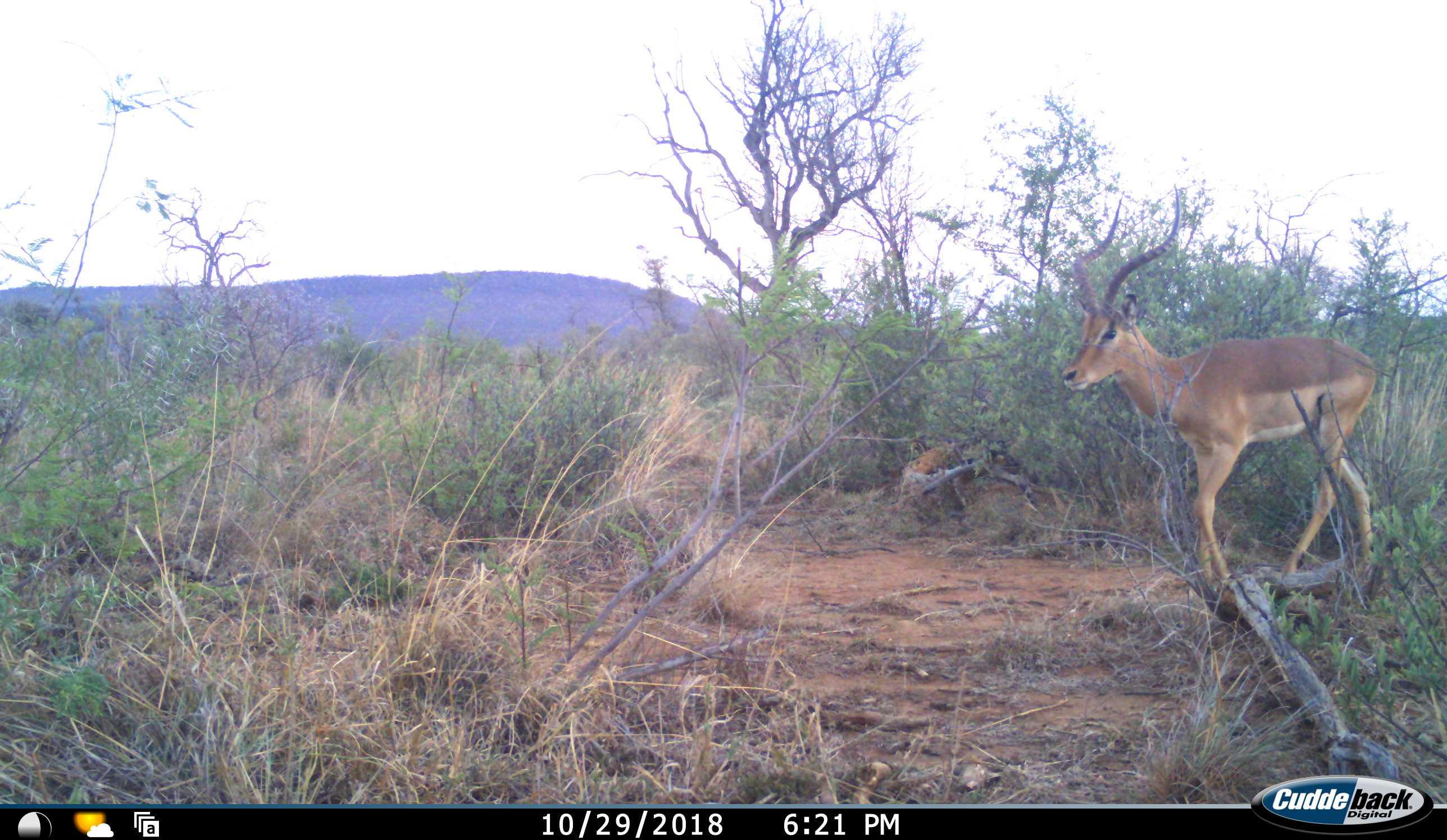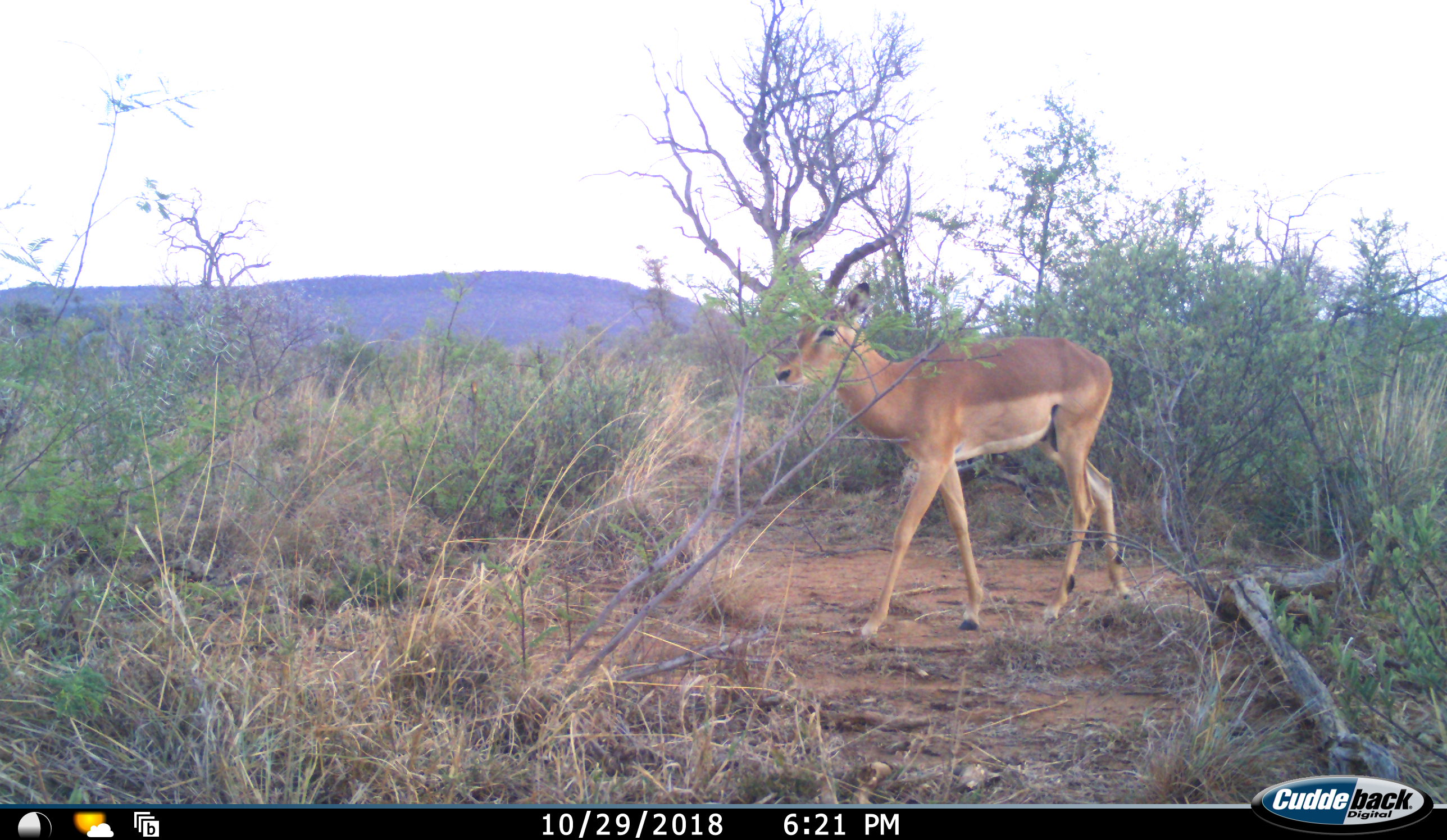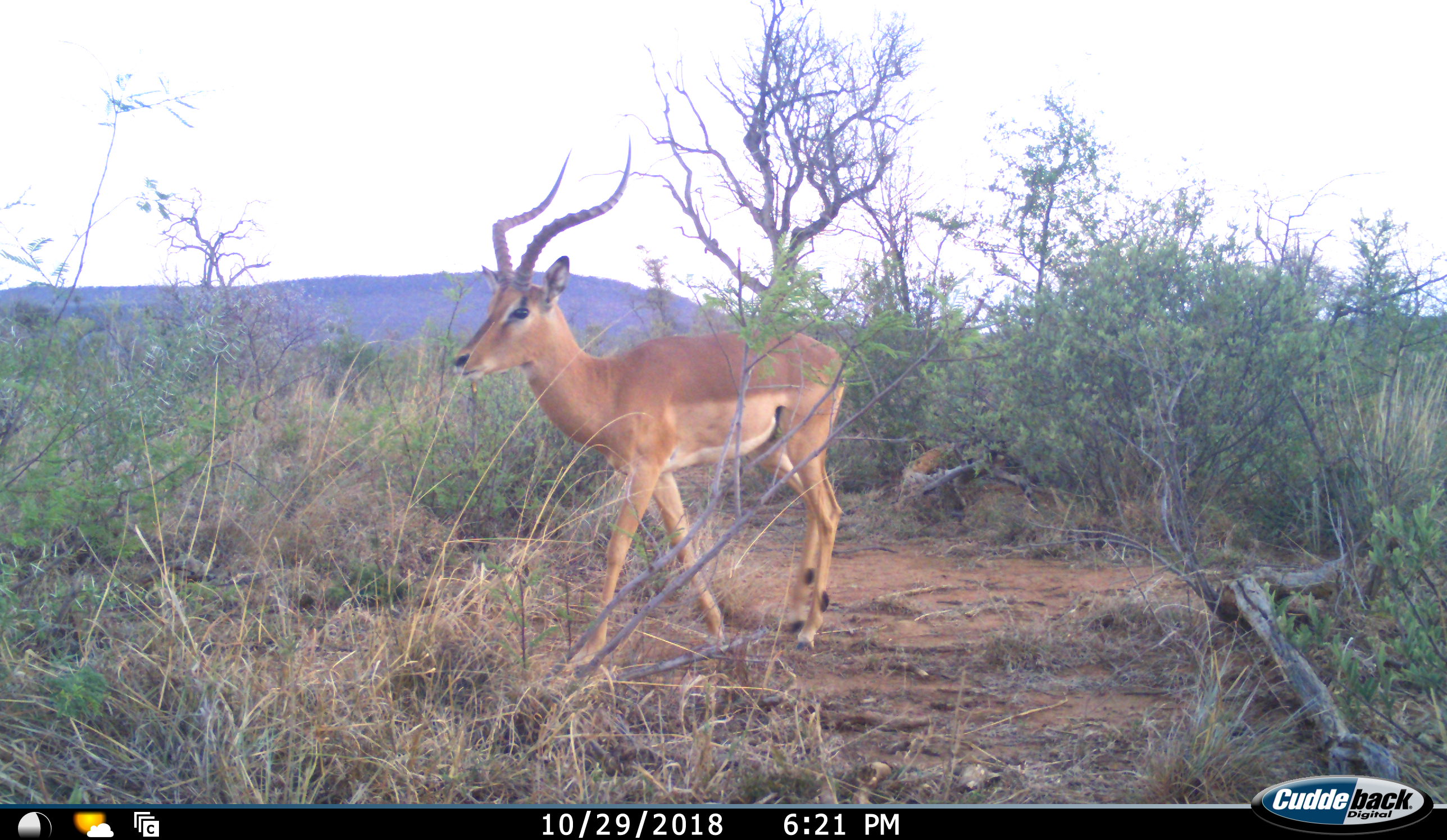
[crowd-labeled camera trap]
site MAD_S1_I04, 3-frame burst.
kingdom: Animalia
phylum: Chordata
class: Mammalia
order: Artiodactyla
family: Bovidae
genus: Aepyceros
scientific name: Aepyceros melampus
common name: impala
Impala (Aepyceros melampus), count 1. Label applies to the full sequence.